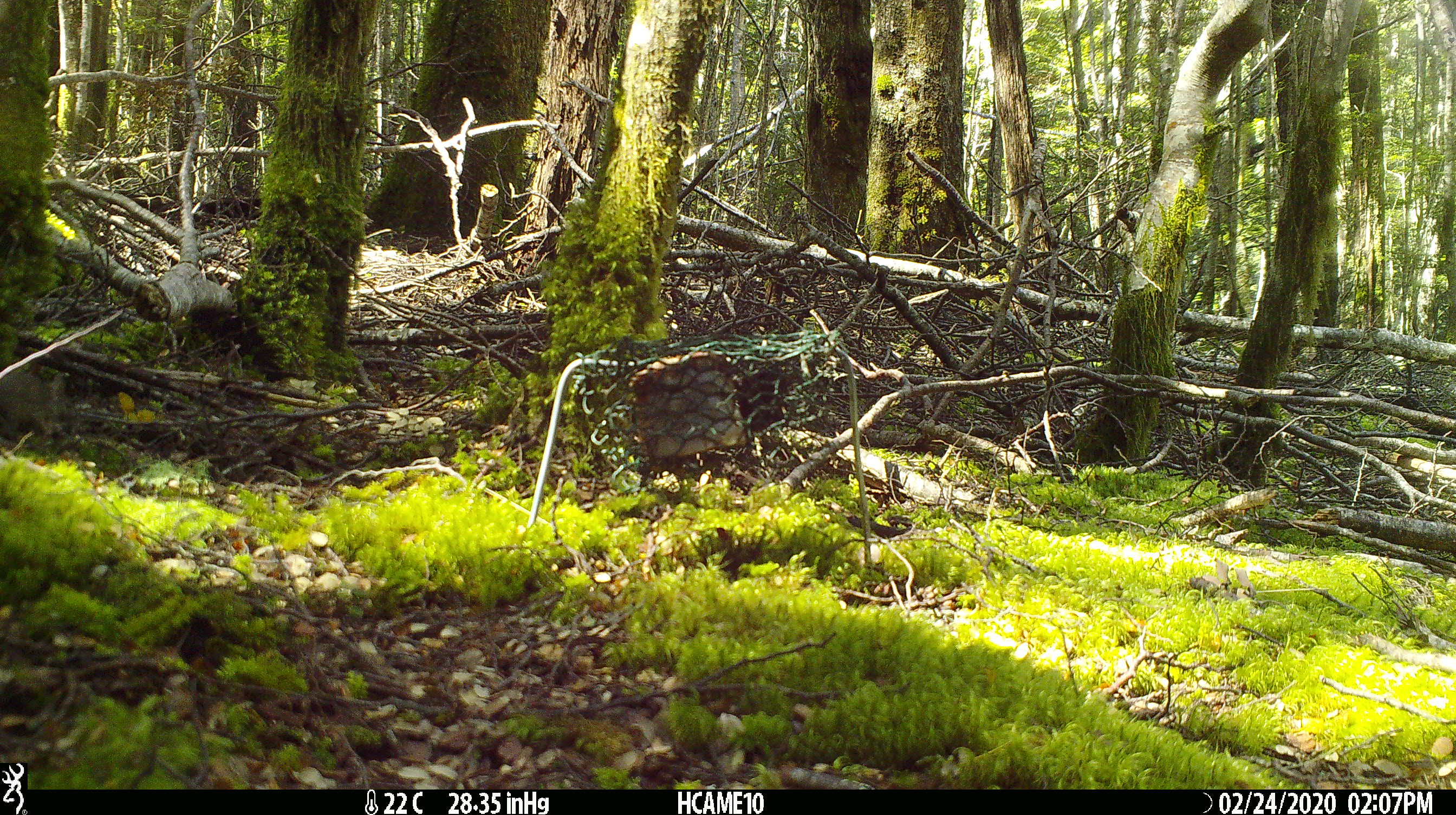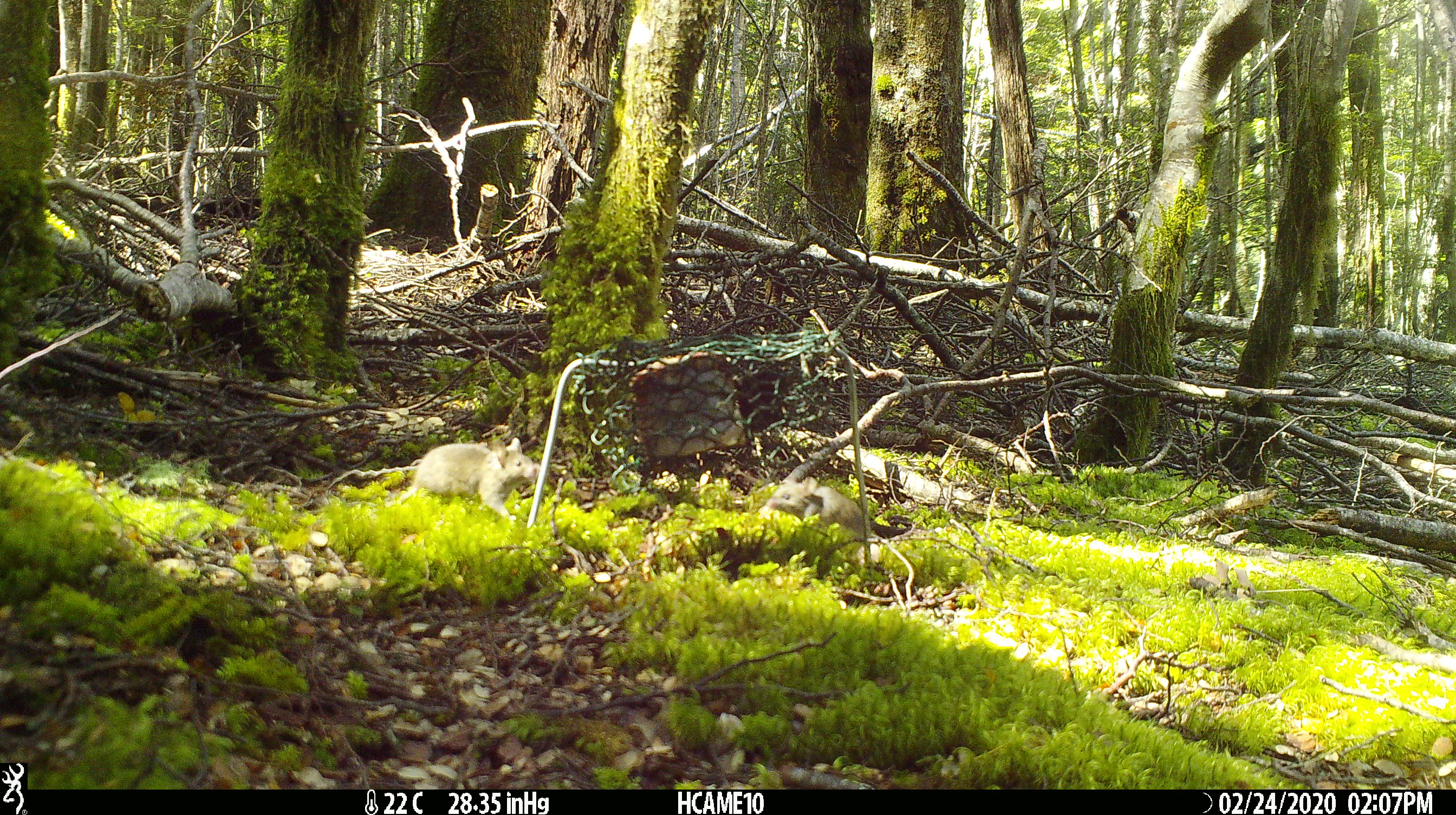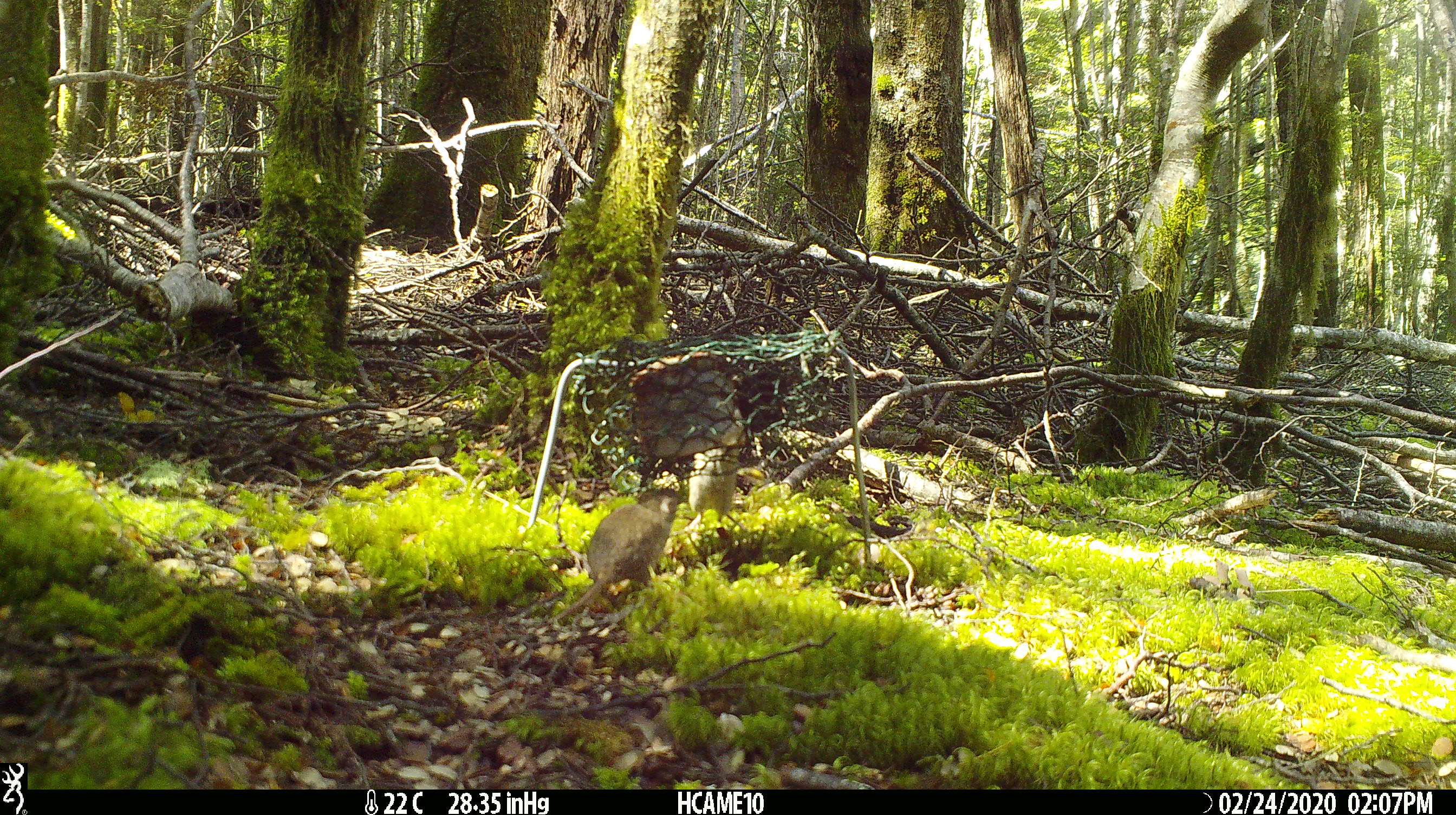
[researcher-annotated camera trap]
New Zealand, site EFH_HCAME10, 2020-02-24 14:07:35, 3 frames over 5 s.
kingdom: Animalia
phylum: Chordata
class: Mammalia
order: Rodentia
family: Muridae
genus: Mus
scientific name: Mus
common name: mouse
Mouse (Mus).